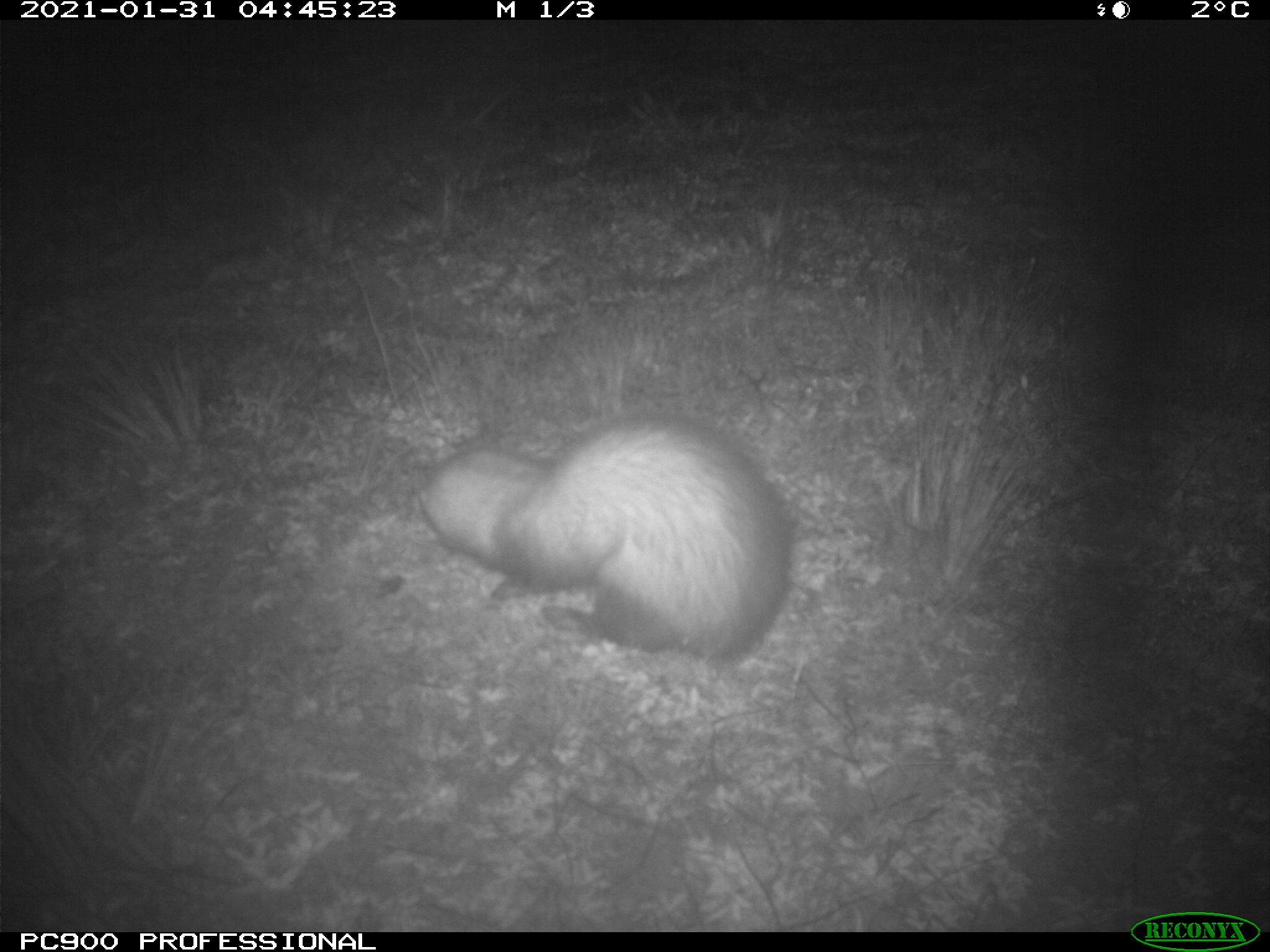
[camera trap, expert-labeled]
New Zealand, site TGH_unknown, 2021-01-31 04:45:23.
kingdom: Animalia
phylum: Chordata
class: Mammalia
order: Carnivora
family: Mustelidae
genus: Mustela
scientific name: Mustela furo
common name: ferret